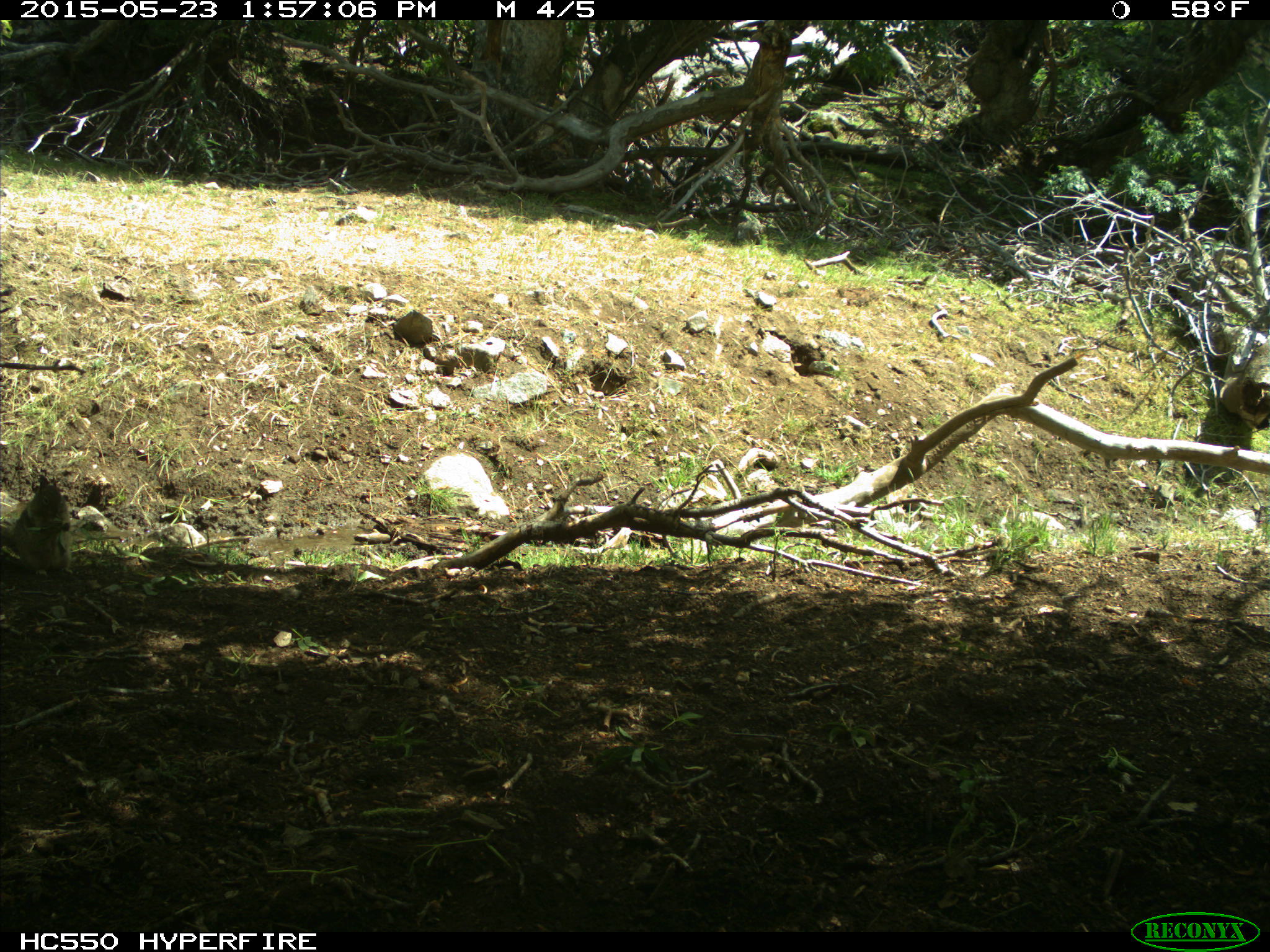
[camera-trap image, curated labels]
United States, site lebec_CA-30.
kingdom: Animalia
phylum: Chordata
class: Mammalia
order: Rodentia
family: Sciuridae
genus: Otospermophilus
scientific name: Otospermophilus beecheyi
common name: california ground squirrel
Otospermophilus beecheyi (california ground squirrel).